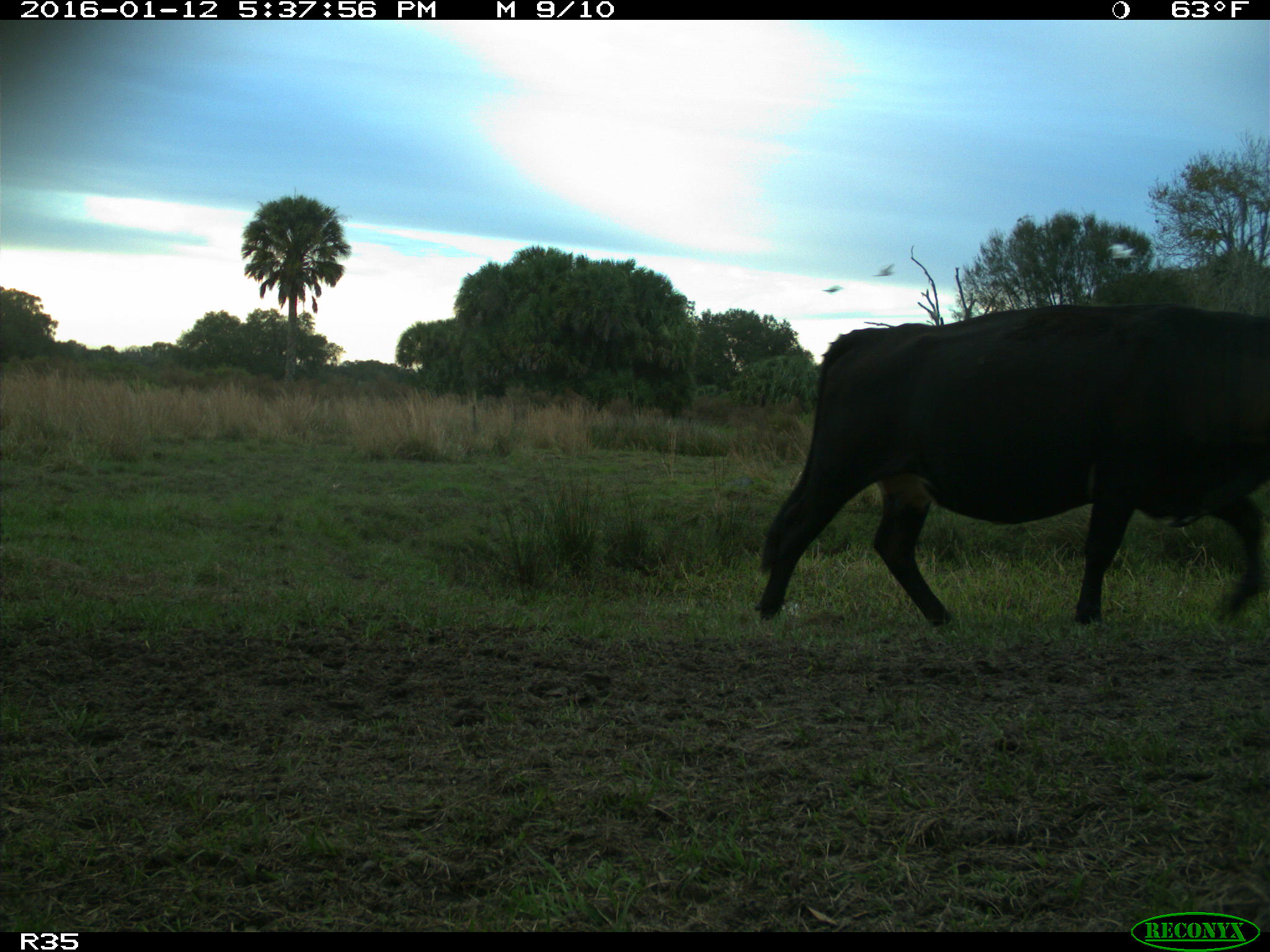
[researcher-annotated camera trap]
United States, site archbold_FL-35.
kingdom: Animalia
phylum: Chordata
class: Mammalia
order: Artiodactyla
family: Bovidae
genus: Bos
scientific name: Bos taurus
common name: domestic cow